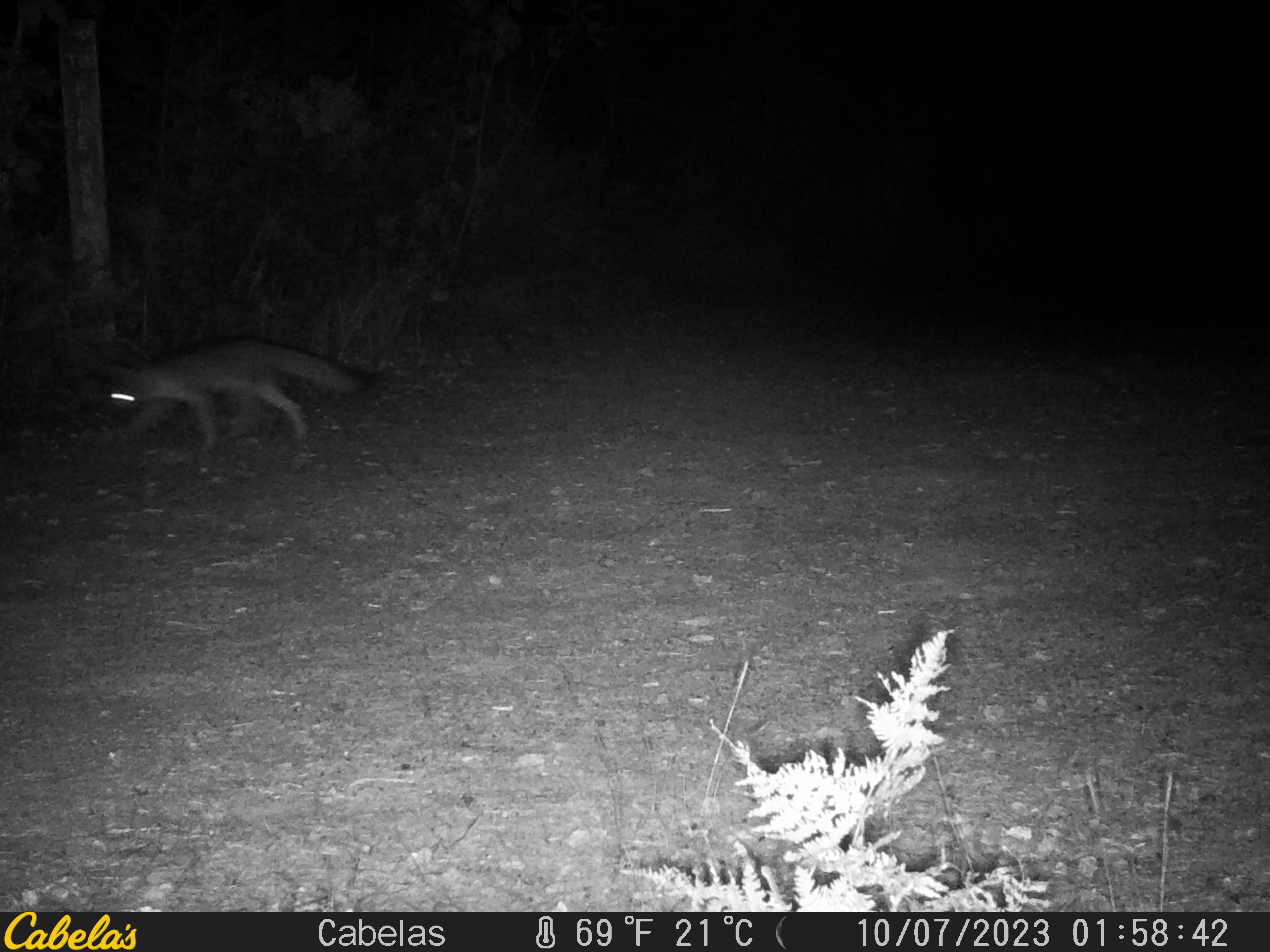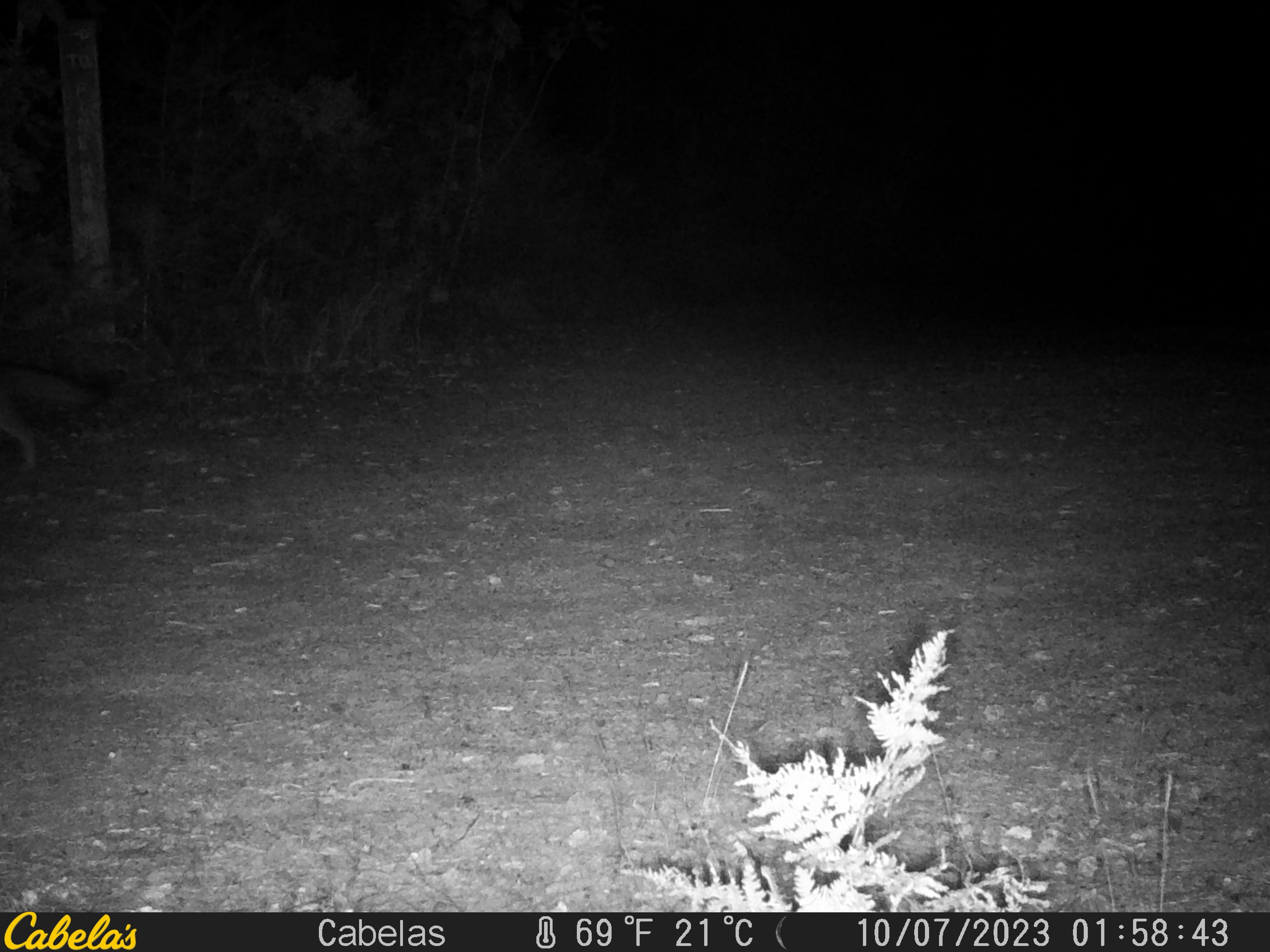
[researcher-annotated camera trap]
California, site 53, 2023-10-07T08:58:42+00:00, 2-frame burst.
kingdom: Animalia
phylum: Chordata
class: Mammalia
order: Carnivora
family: Canidae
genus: Urocyon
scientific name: Urocyon cinereoargenteus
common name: gray fox